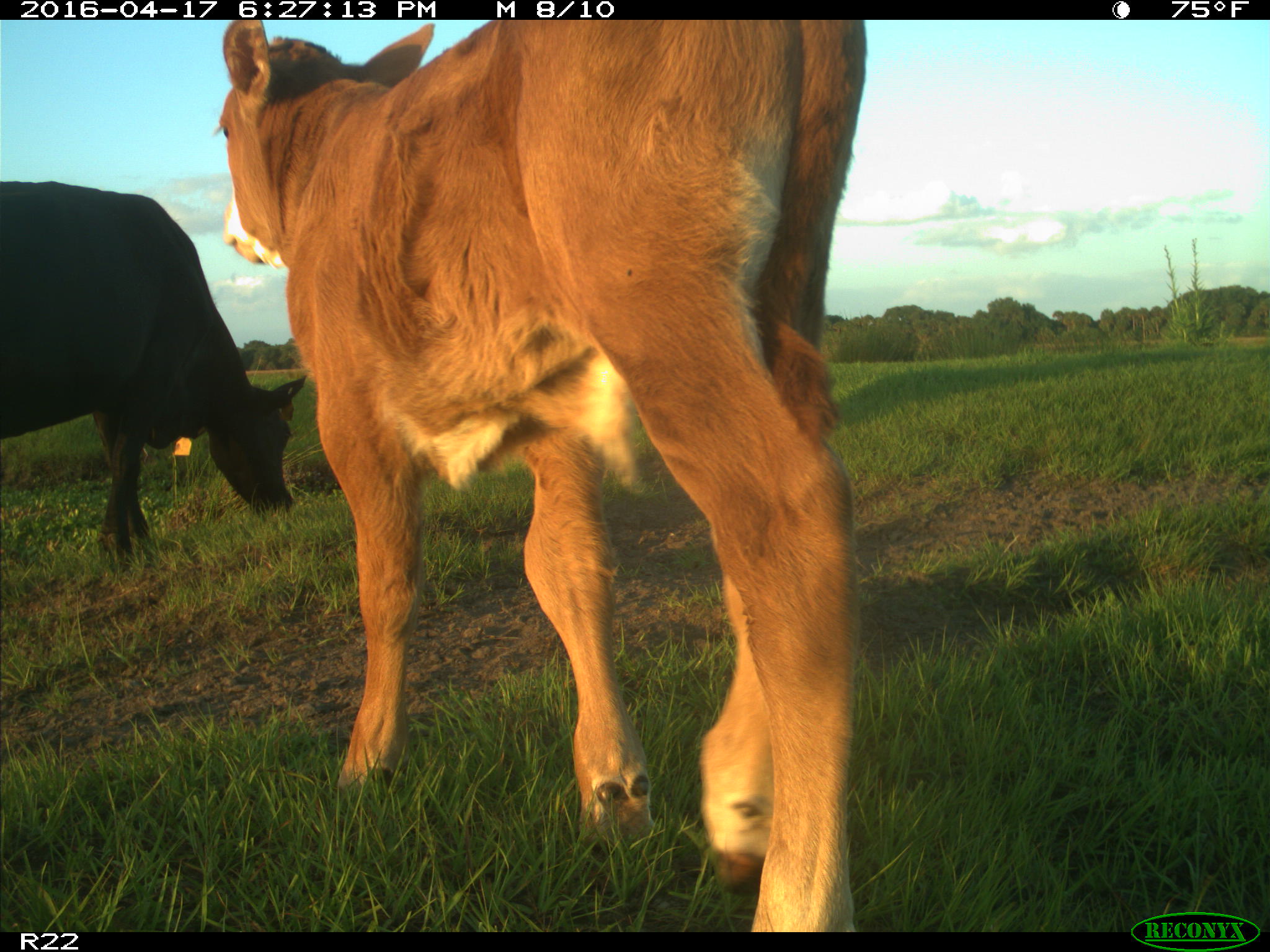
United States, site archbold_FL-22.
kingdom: Animalia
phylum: Chordata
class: Mammalia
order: Artiodactyla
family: Bovidae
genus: Bos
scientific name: Bos taurus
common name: domestic cow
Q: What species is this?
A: Bos taurus (domestic cow).